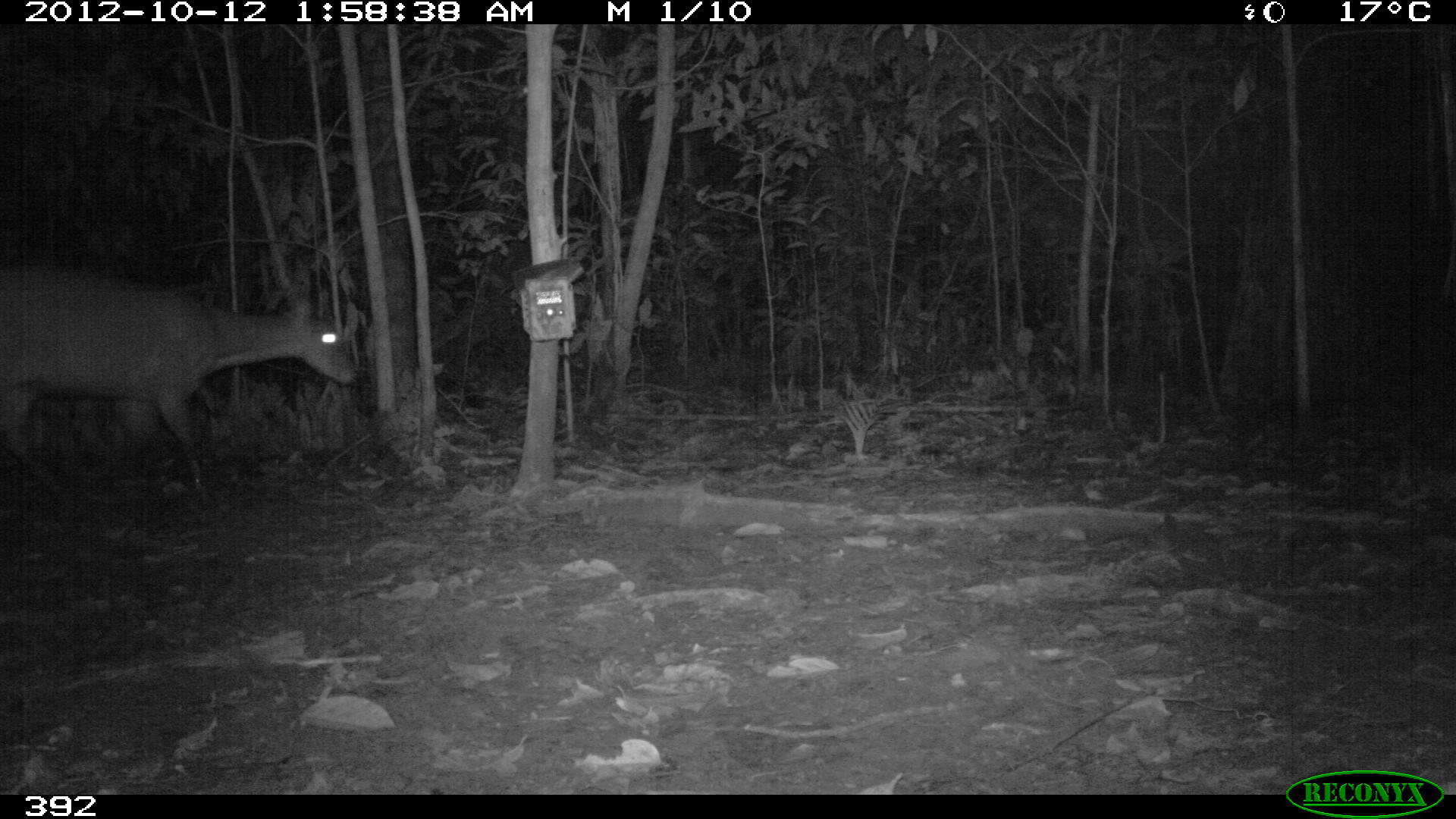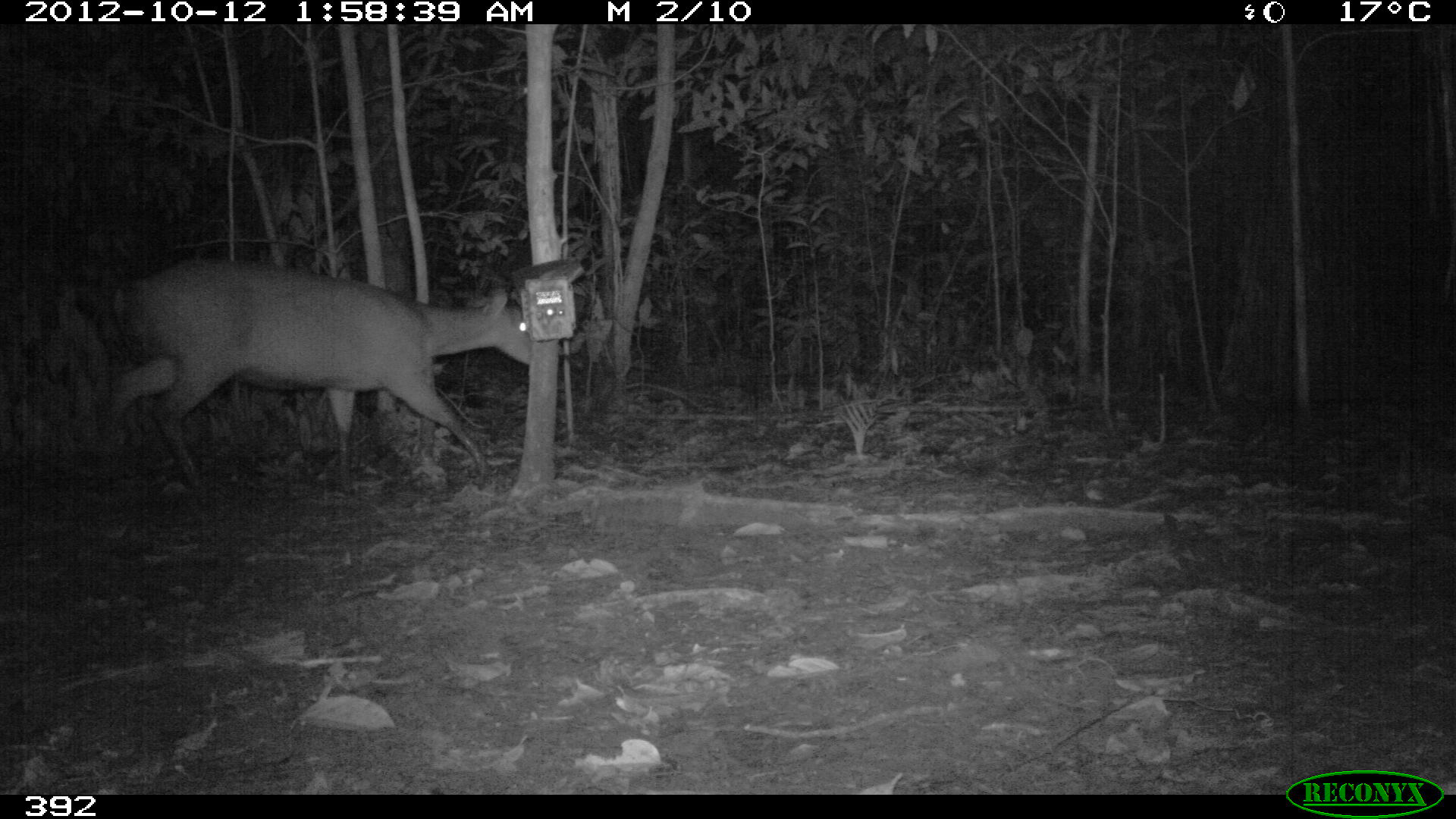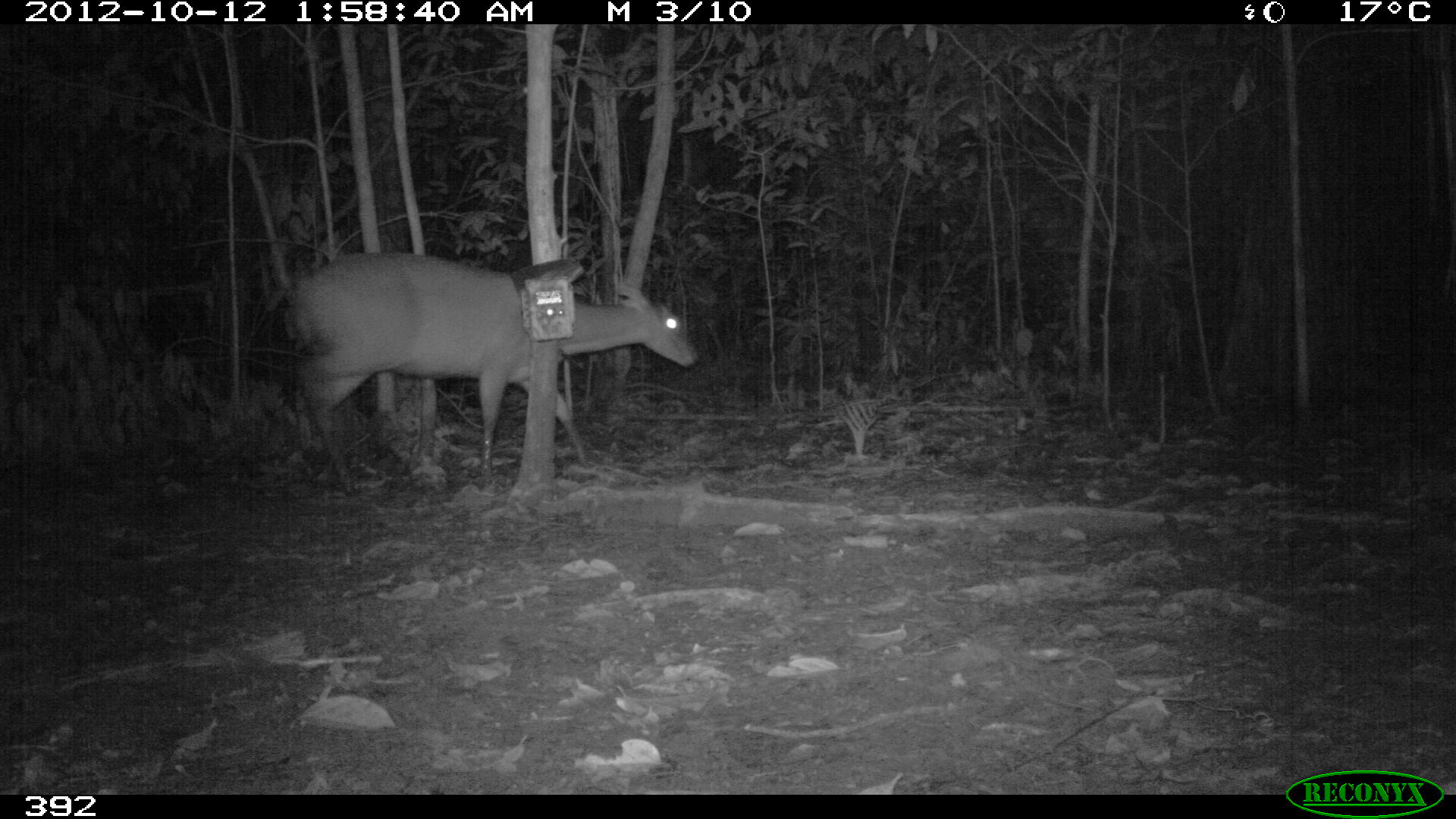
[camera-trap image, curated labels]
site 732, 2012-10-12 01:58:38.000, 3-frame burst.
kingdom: Animalia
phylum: Chordata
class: Mammalia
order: Artiodactyla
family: Cervidae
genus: Mazama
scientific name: Mazama americana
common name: red brocket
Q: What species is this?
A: Mazama americana (red brocket).